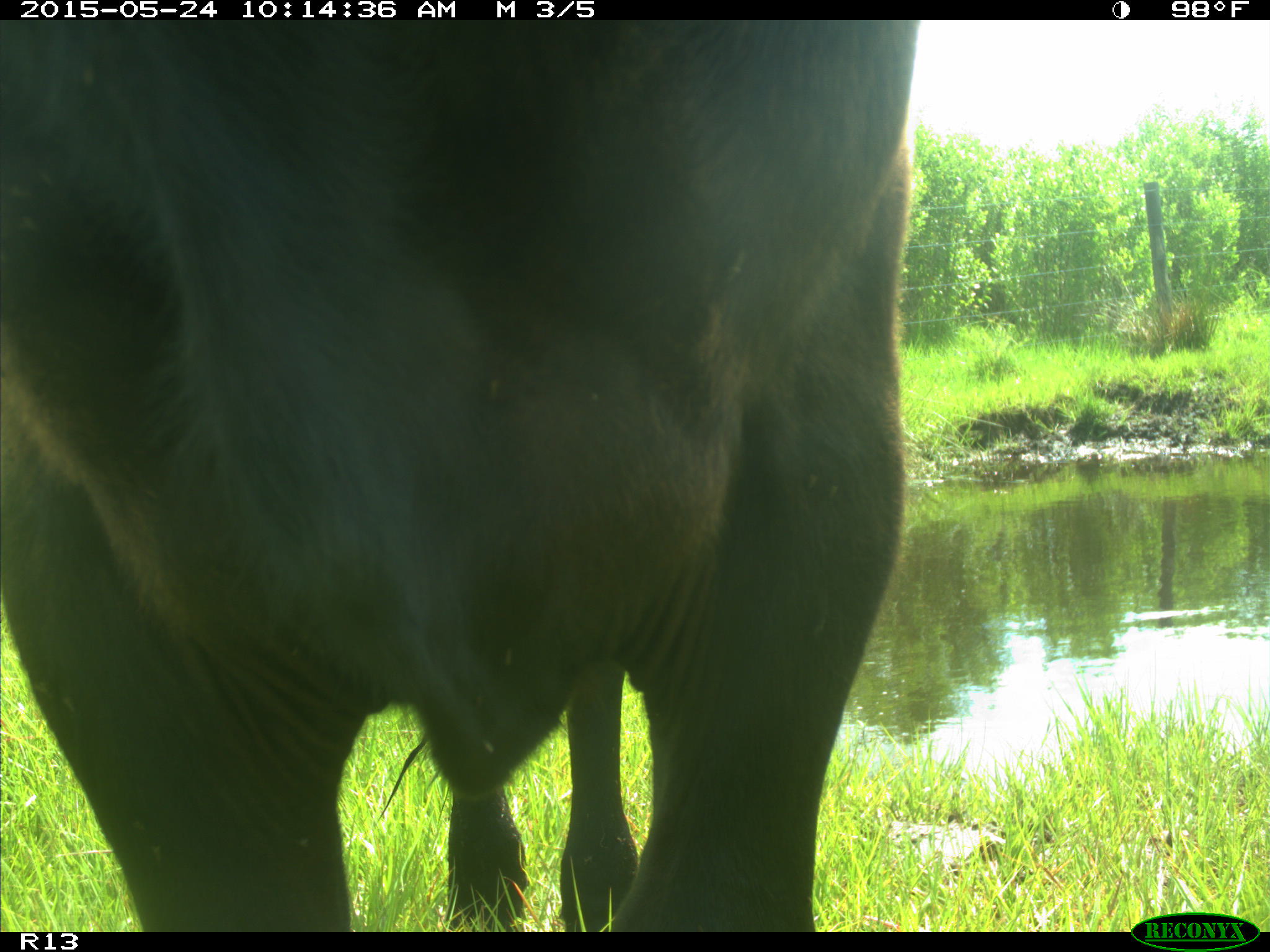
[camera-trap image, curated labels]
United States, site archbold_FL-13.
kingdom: Animalia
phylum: Chordata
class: Mammalia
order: Artiodactyla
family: Bovidae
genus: Bos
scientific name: Bos taurus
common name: domestic cow